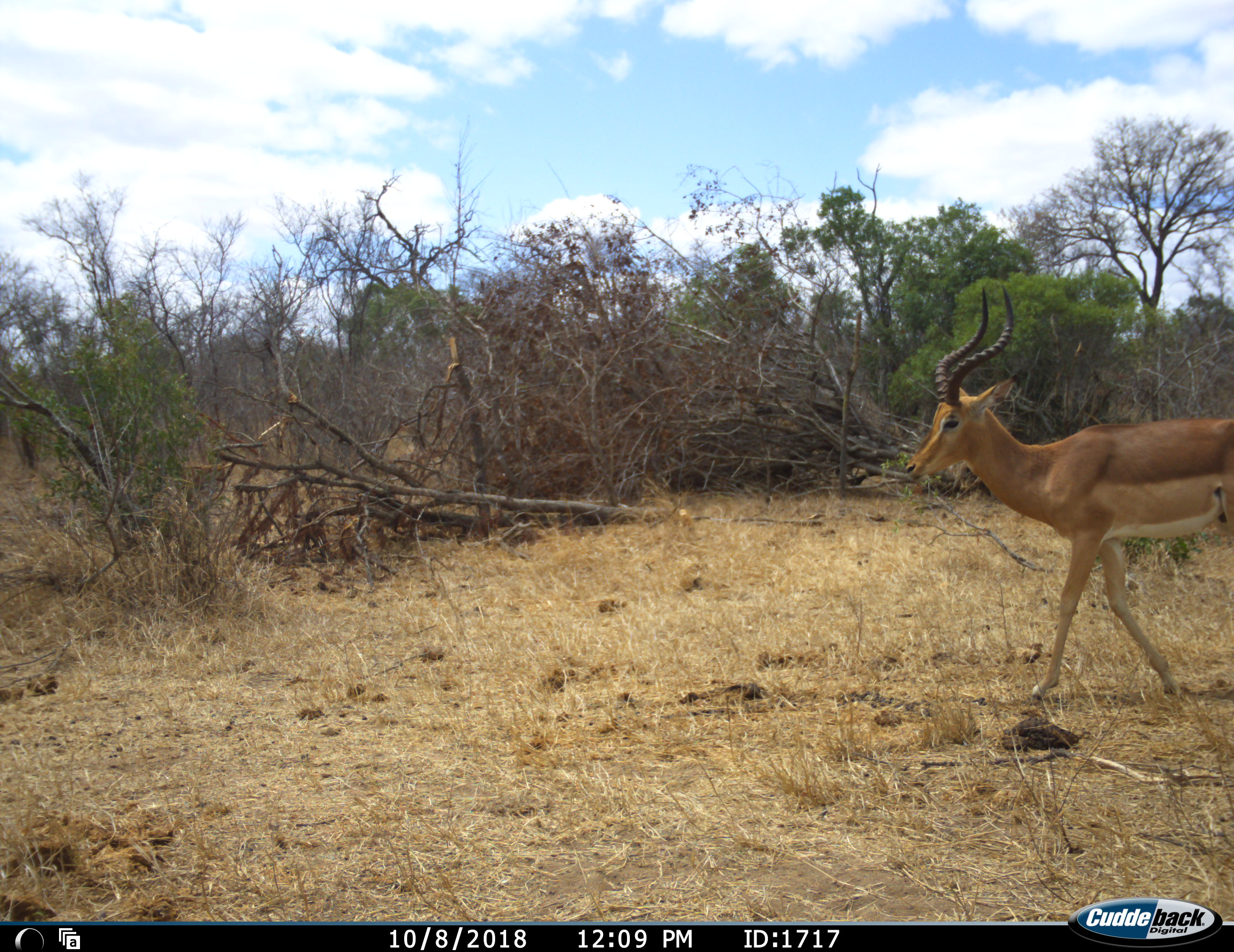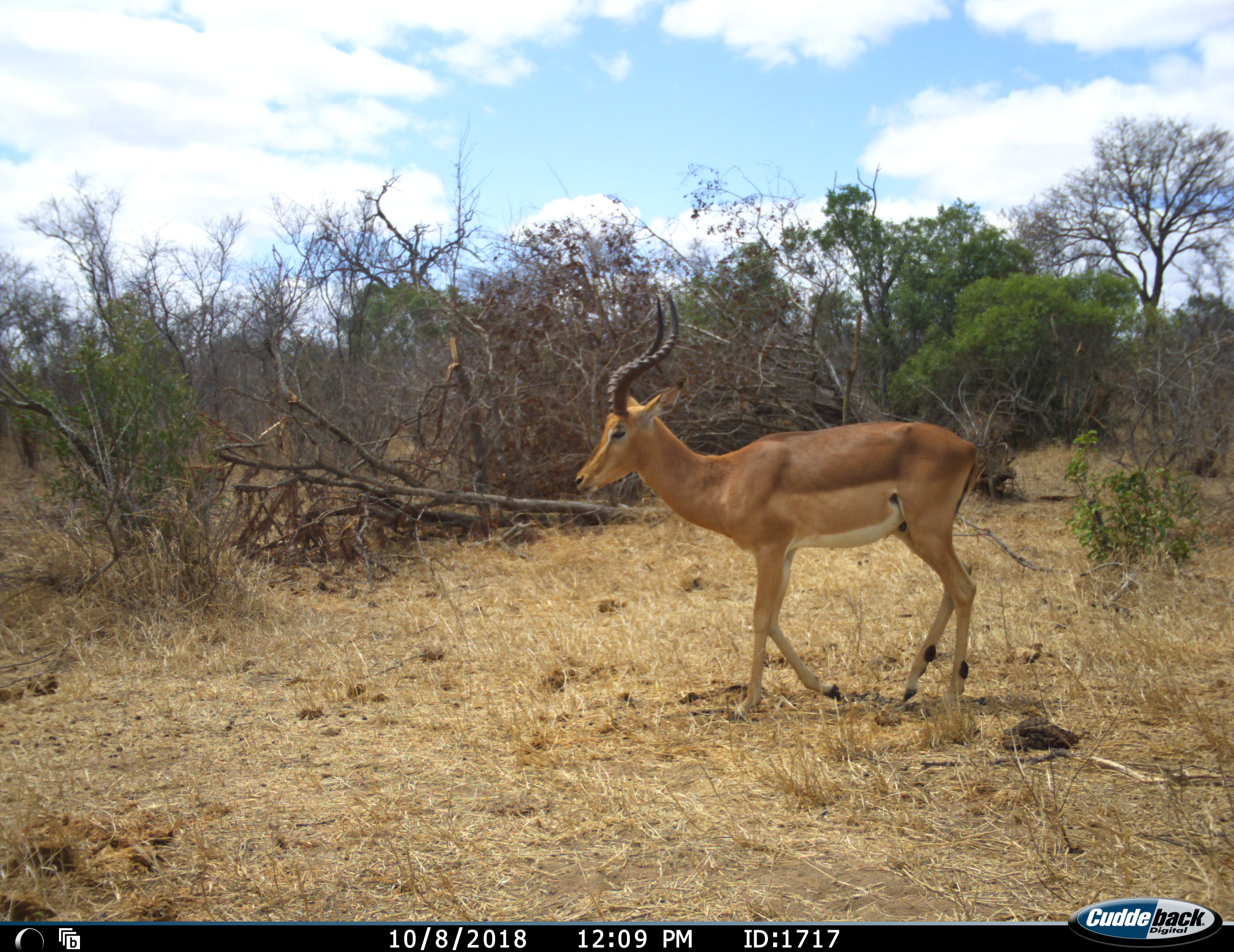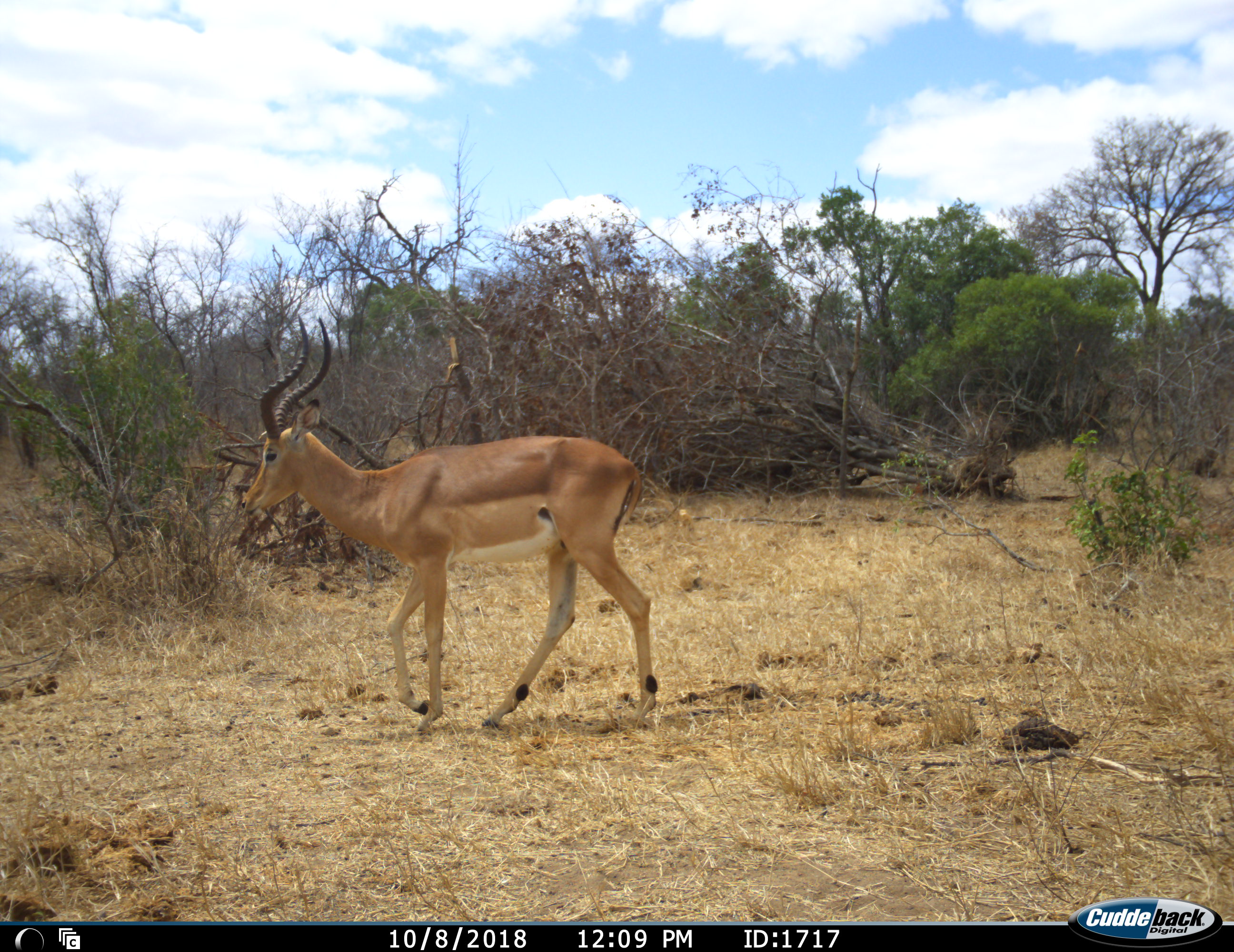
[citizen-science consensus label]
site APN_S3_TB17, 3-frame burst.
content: unidentified animal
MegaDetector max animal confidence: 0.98